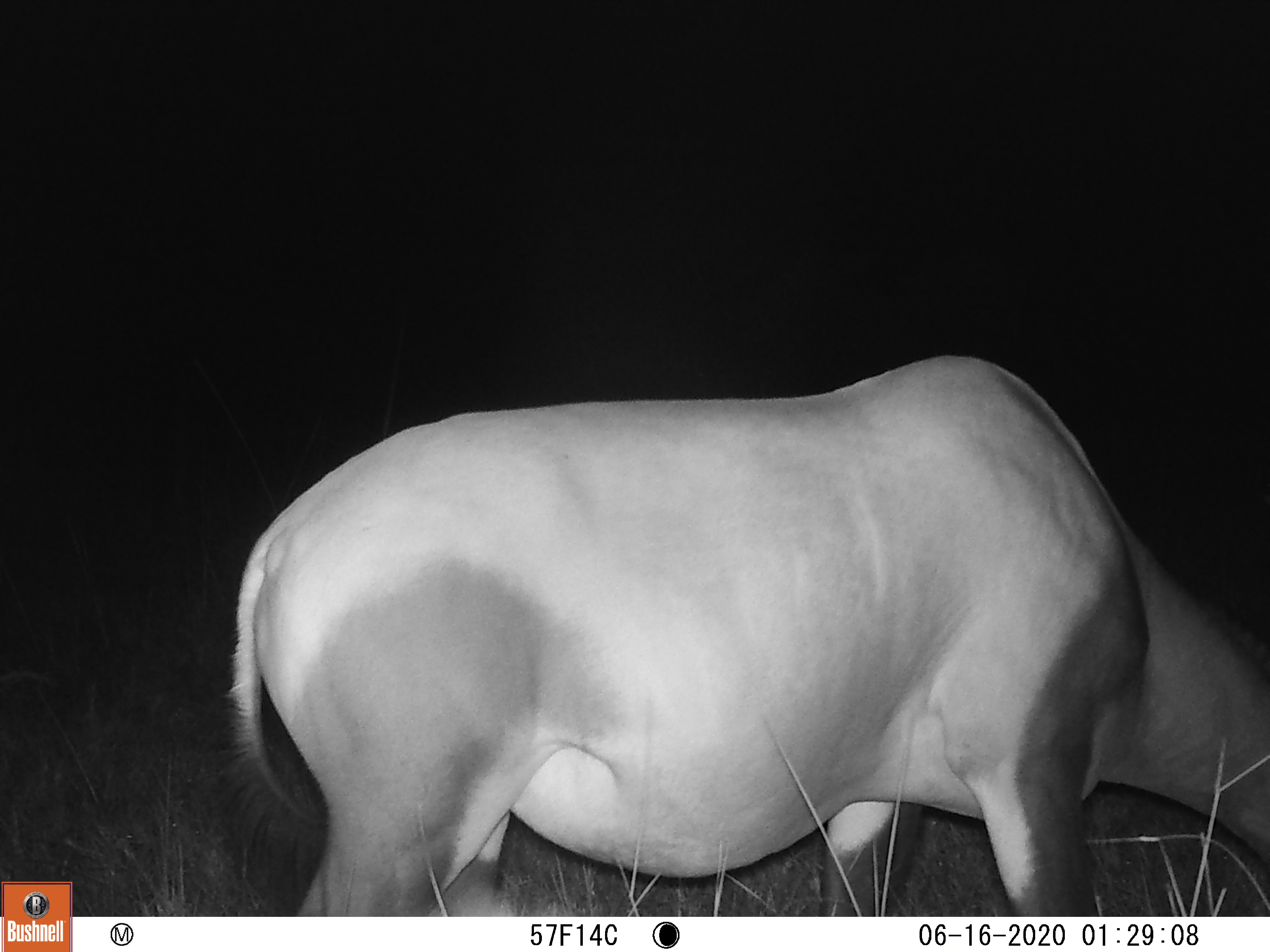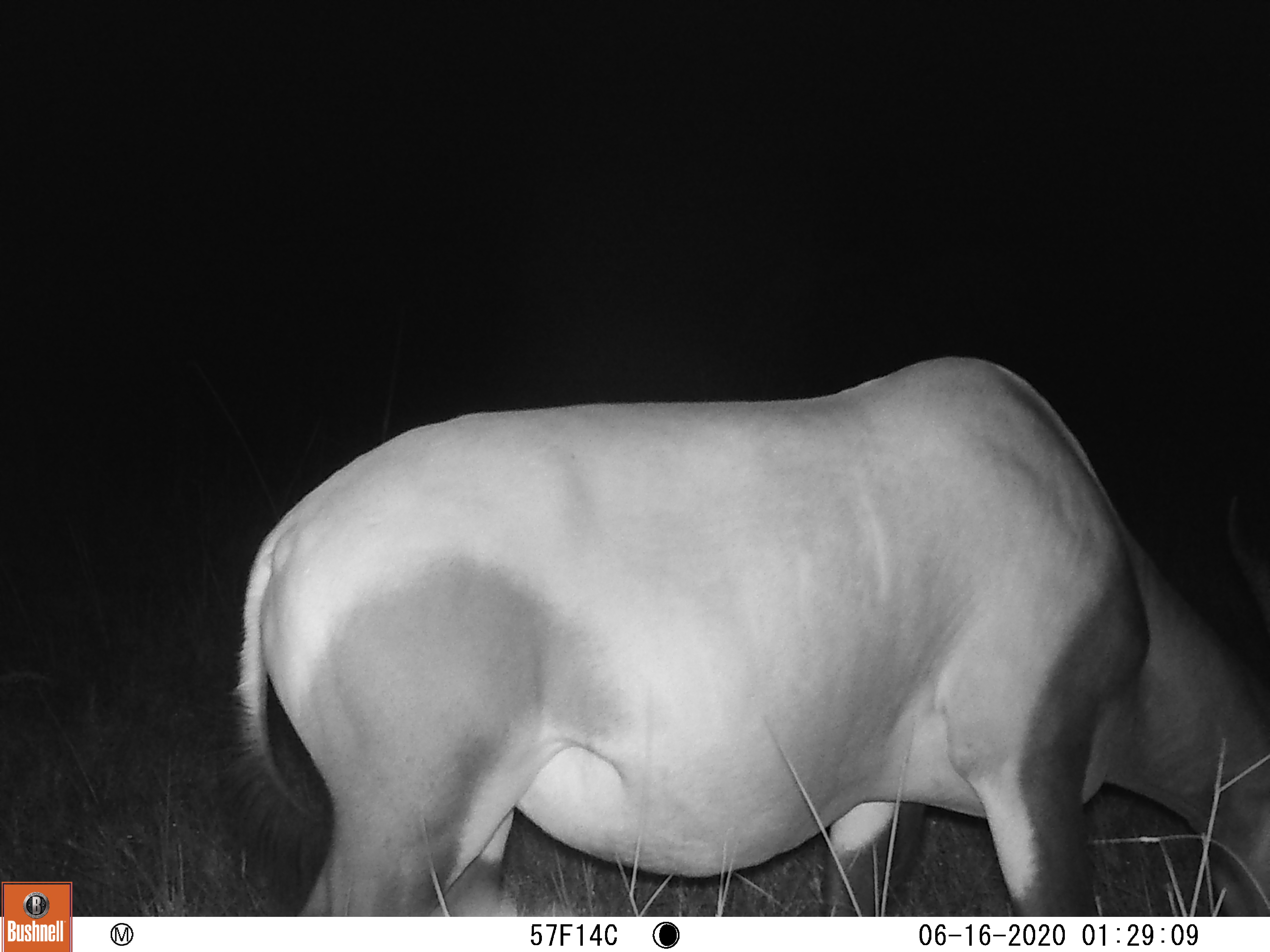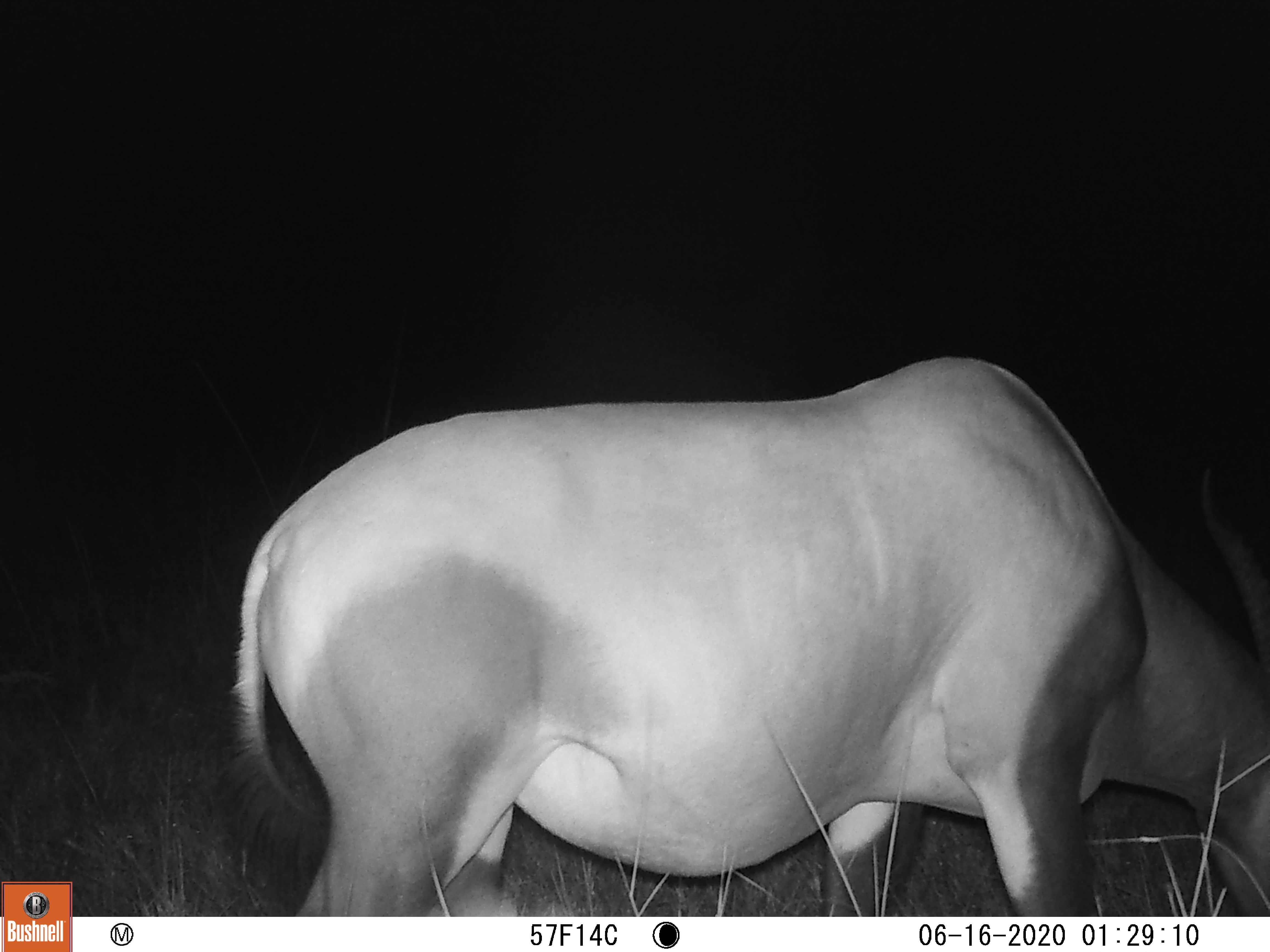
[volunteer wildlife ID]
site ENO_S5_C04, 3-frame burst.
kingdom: Animalia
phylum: Chordata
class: Mammalia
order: Artiodactyla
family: Bovidae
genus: Damaliscus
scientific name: Damaliscus lunatus jimela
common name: topi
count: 1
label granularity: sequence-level